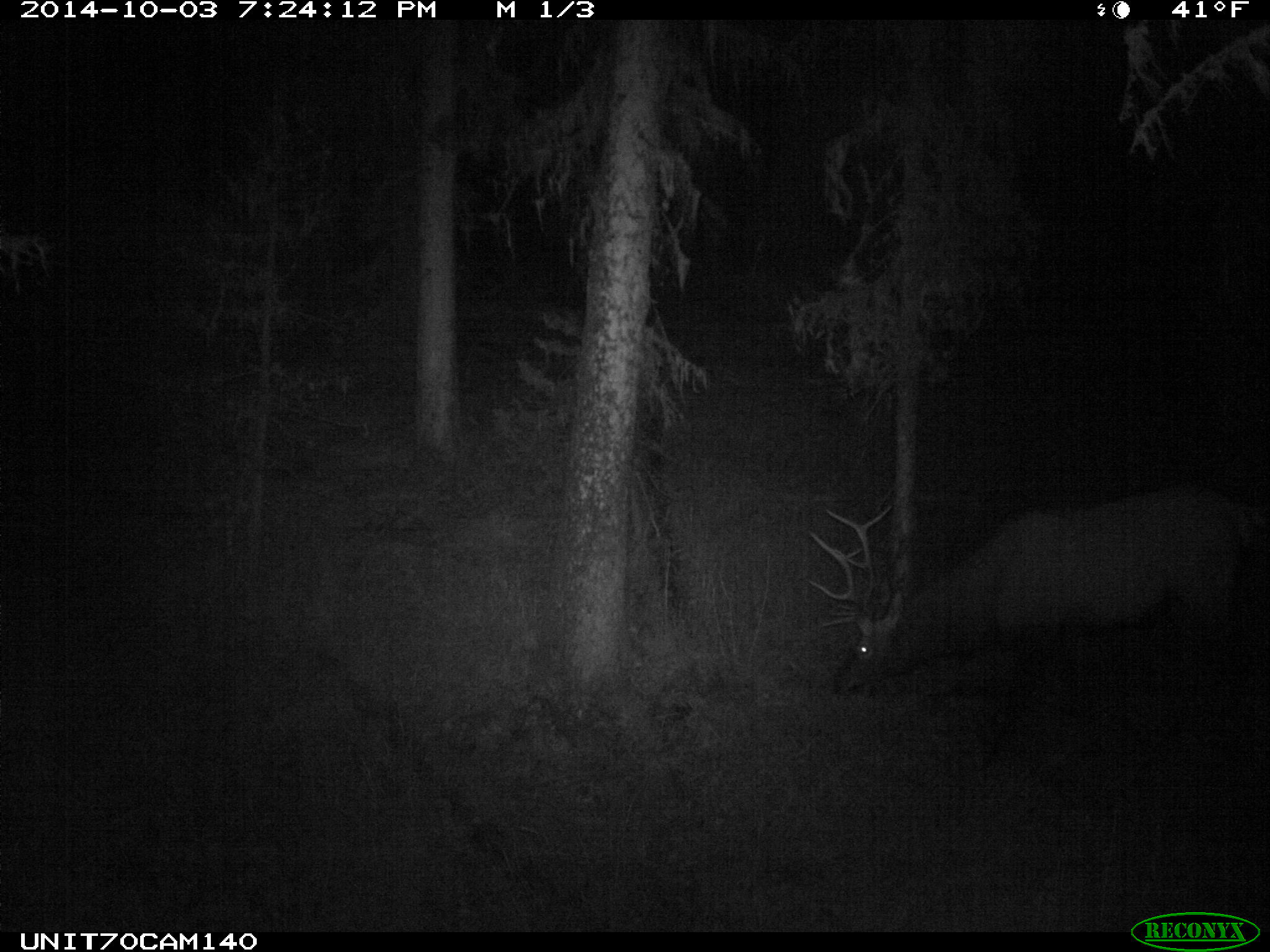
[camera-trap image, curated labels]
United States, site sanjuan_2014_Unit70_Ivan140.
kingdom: Animalia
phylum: Chordata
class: Mammalia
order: Artiodactyla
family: Cervidae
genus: Cervus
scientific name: Cervus elaphus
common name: red deer